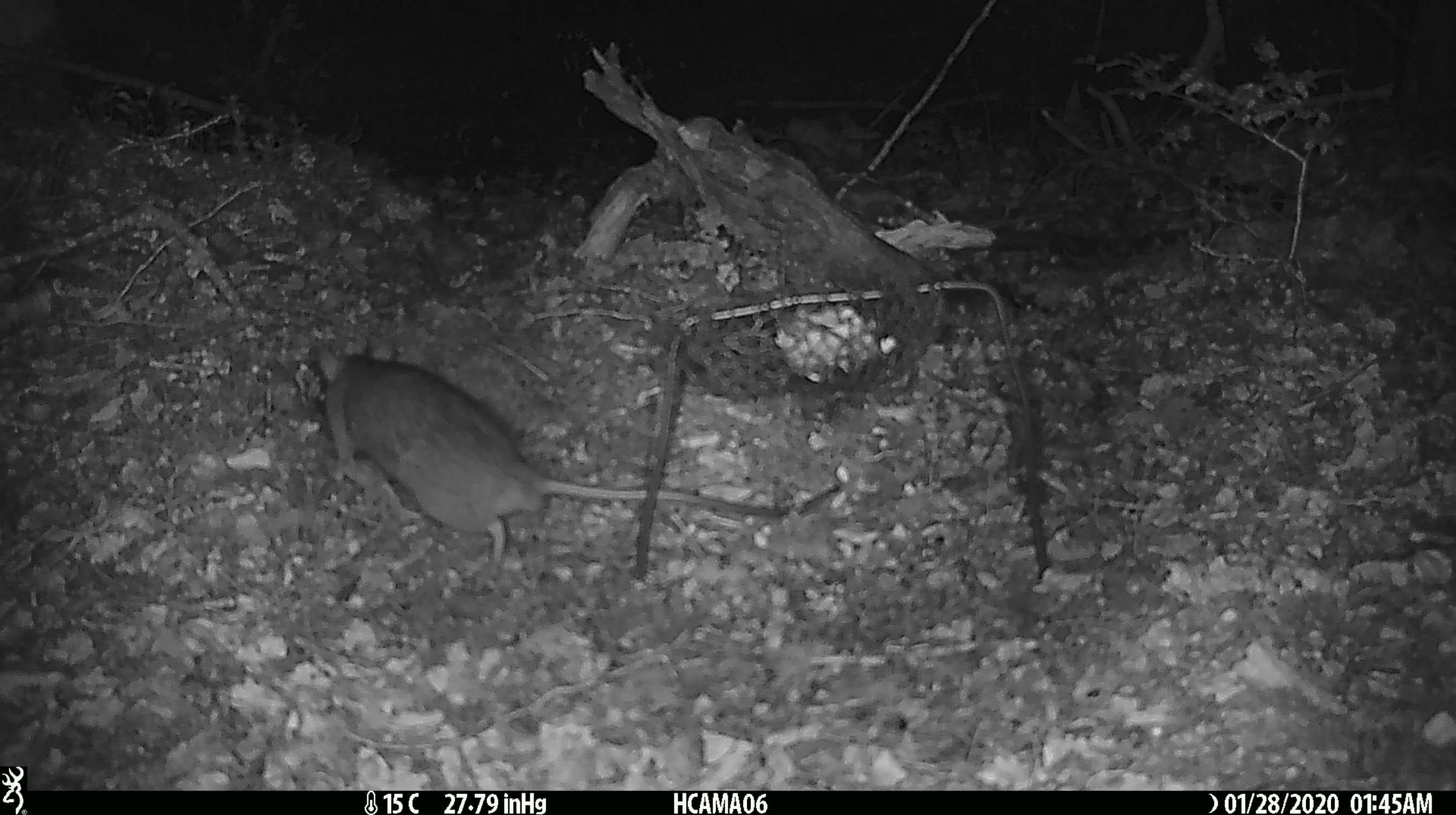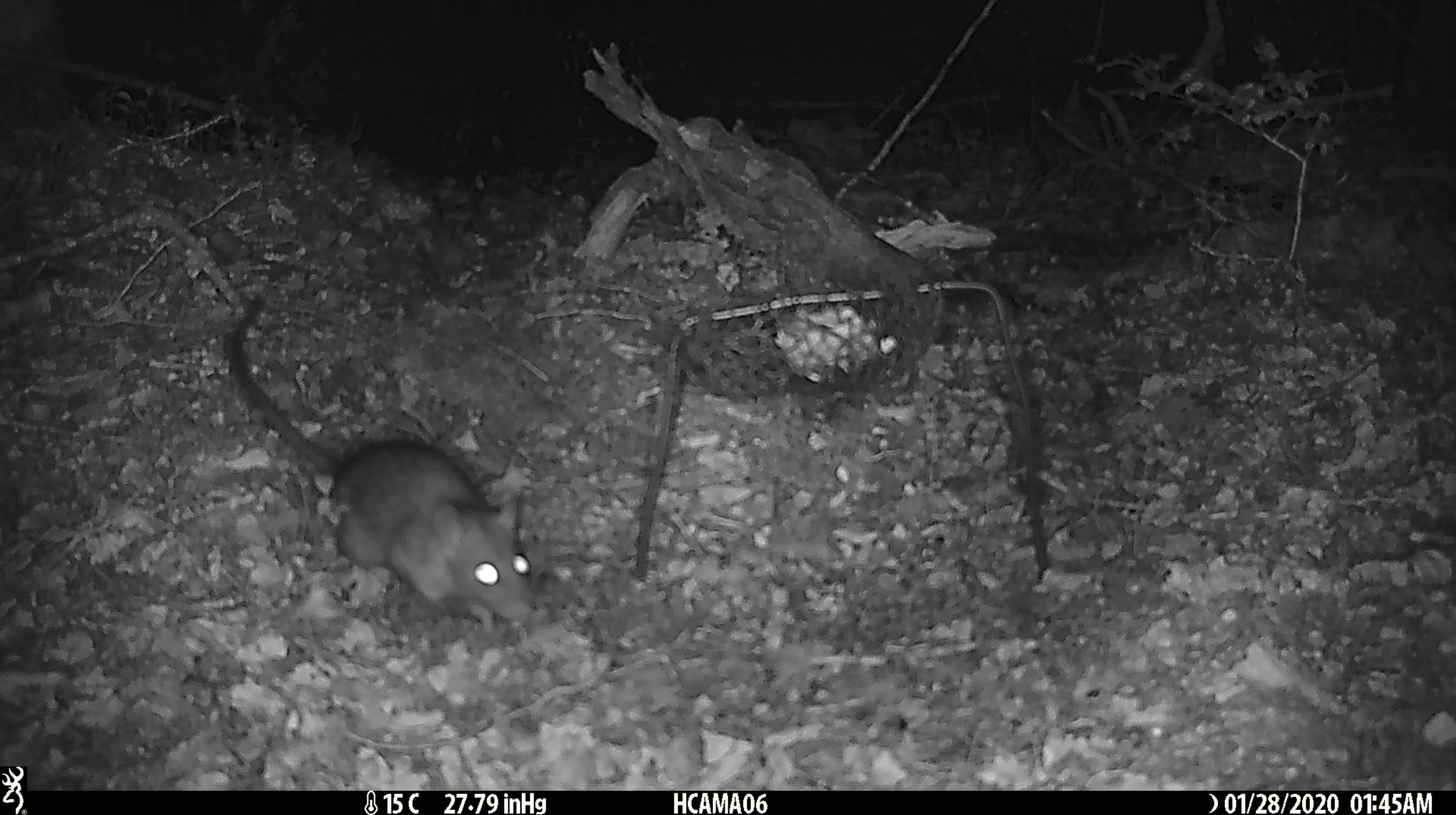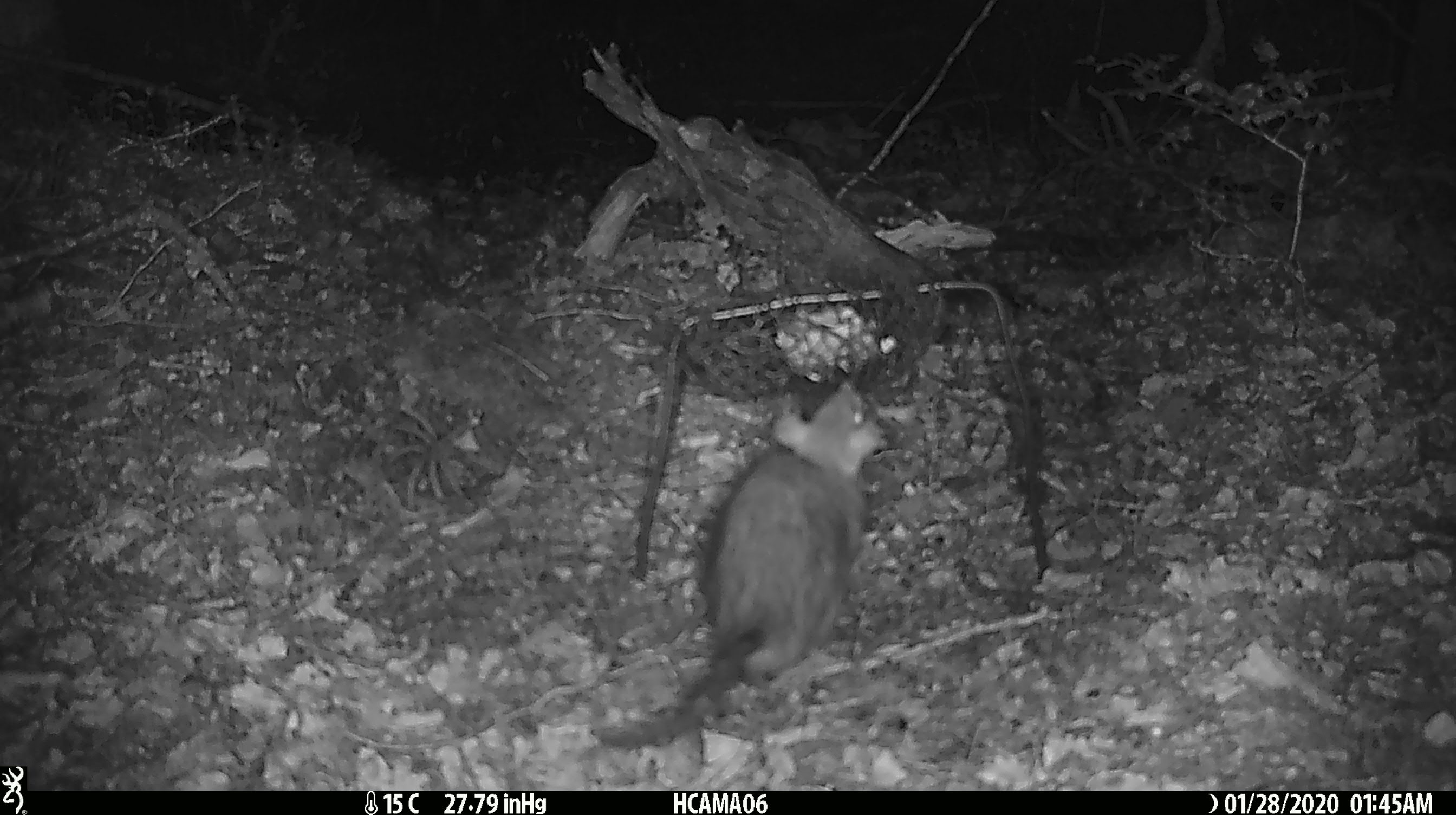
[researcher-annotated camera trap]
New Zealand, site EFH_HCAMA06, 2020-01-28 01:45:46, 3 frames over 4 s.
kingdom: Animalia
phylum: Chordata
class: Mammalia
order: Rodentia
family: Muridae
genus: Rattus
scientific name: Rattus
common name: rat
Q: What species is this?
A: Rat (Rattus).